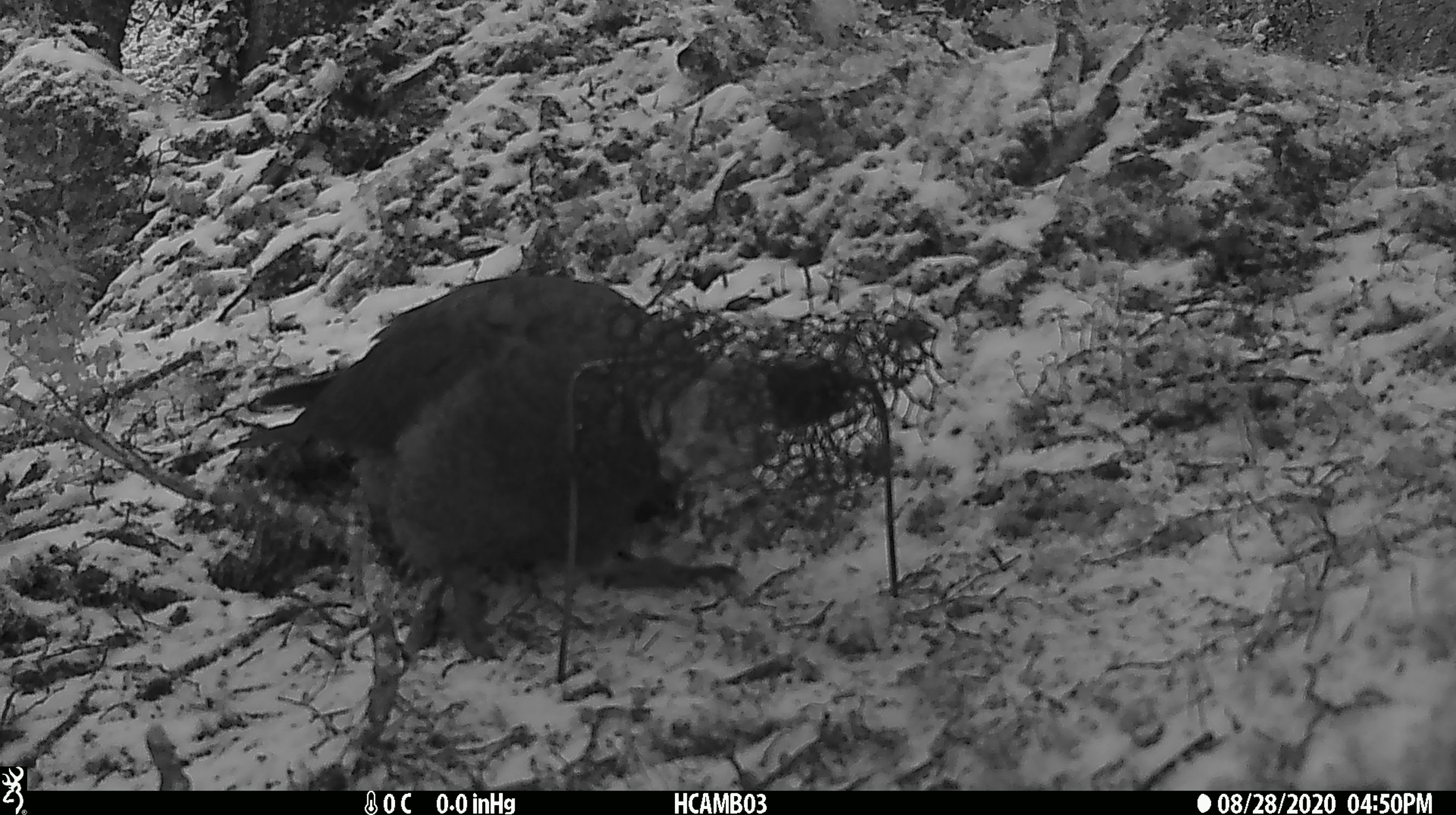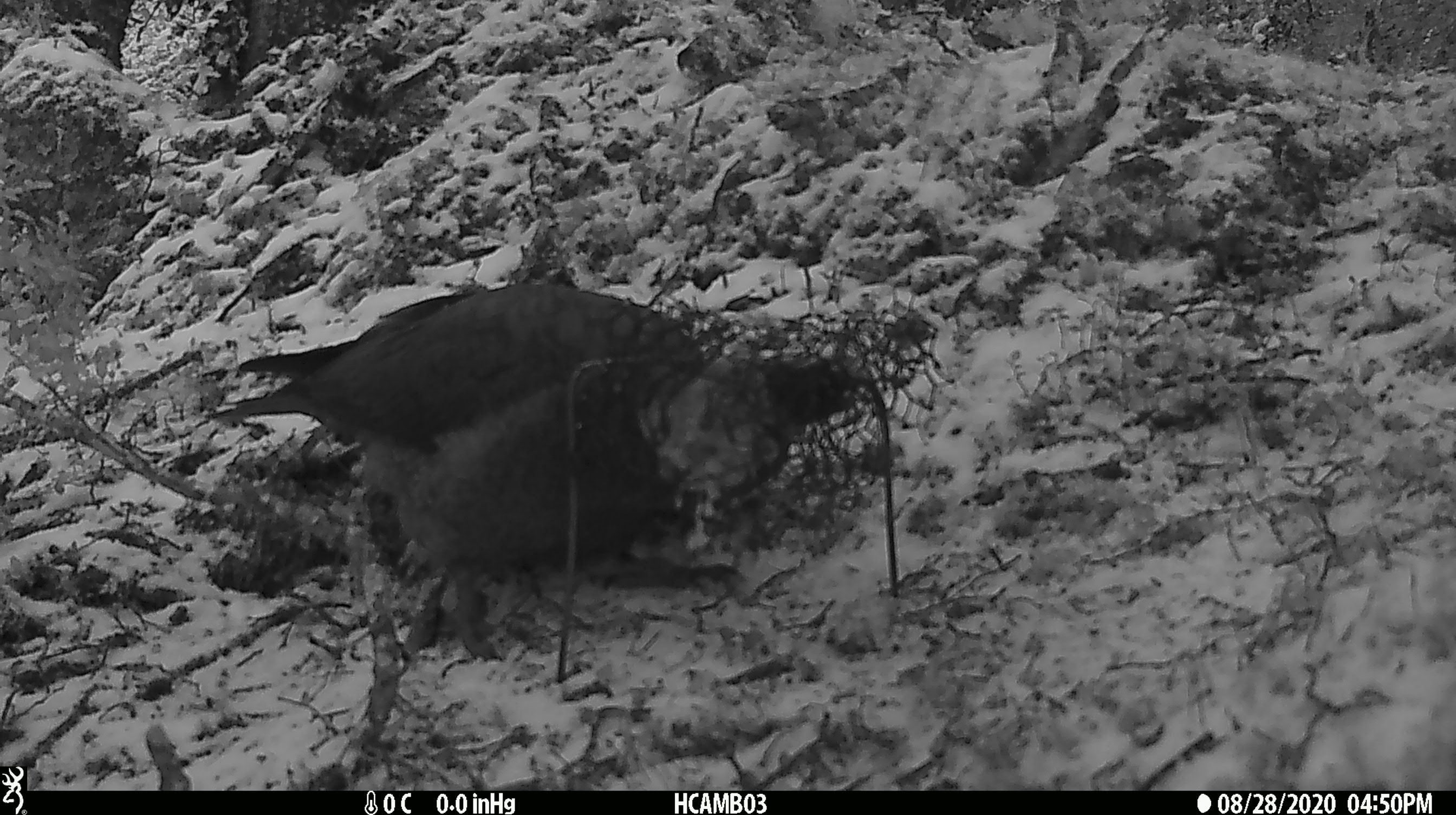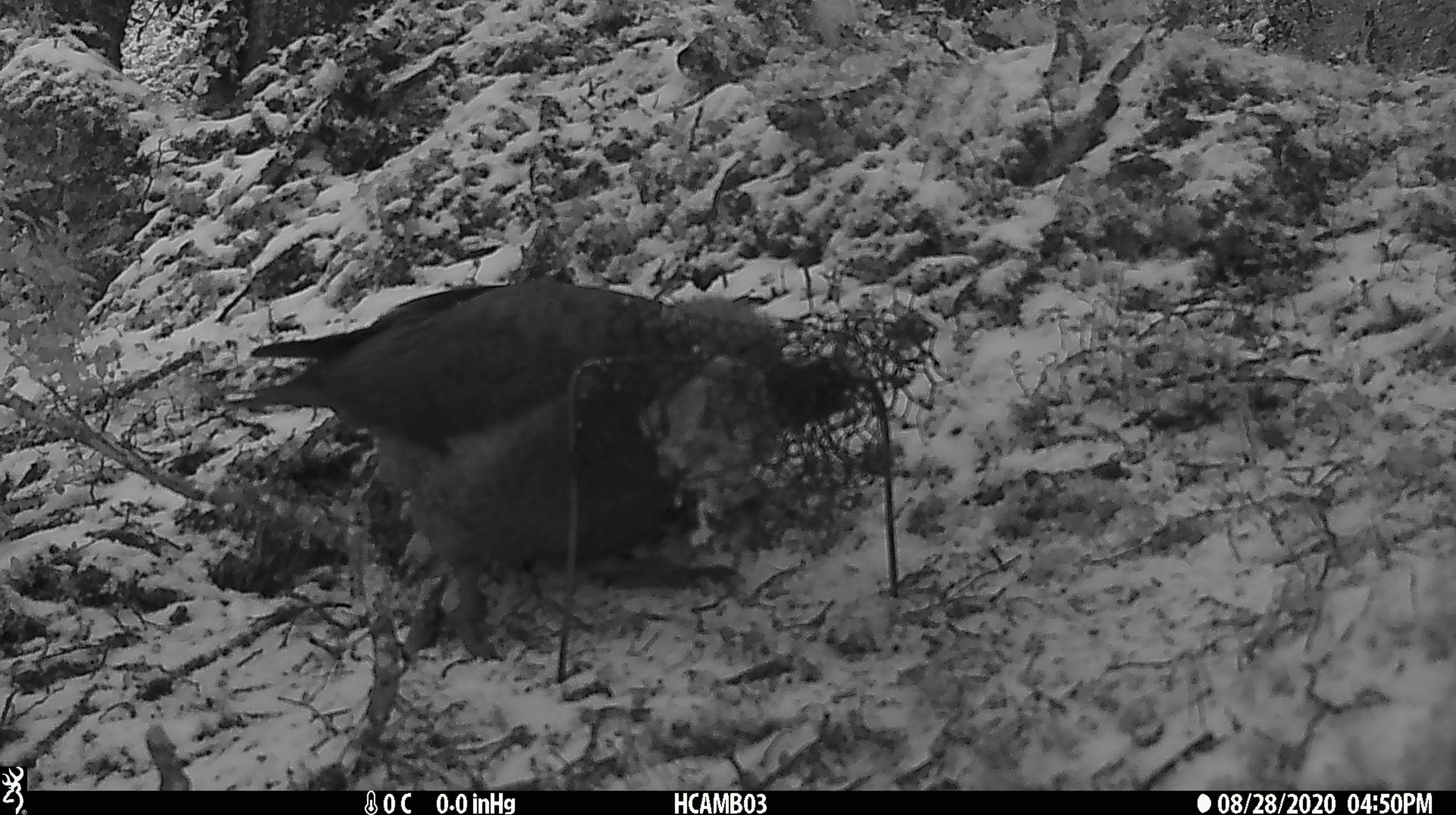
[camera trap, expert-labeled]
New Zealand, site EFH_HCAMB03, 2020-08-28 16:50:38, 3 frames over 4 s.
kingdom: Animalia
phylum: Chordata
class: Aves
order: Psittaciformes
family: Strigopidae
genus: Nestor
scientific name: Nestor notabilis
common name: kea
Kea (Nestor notabilis).